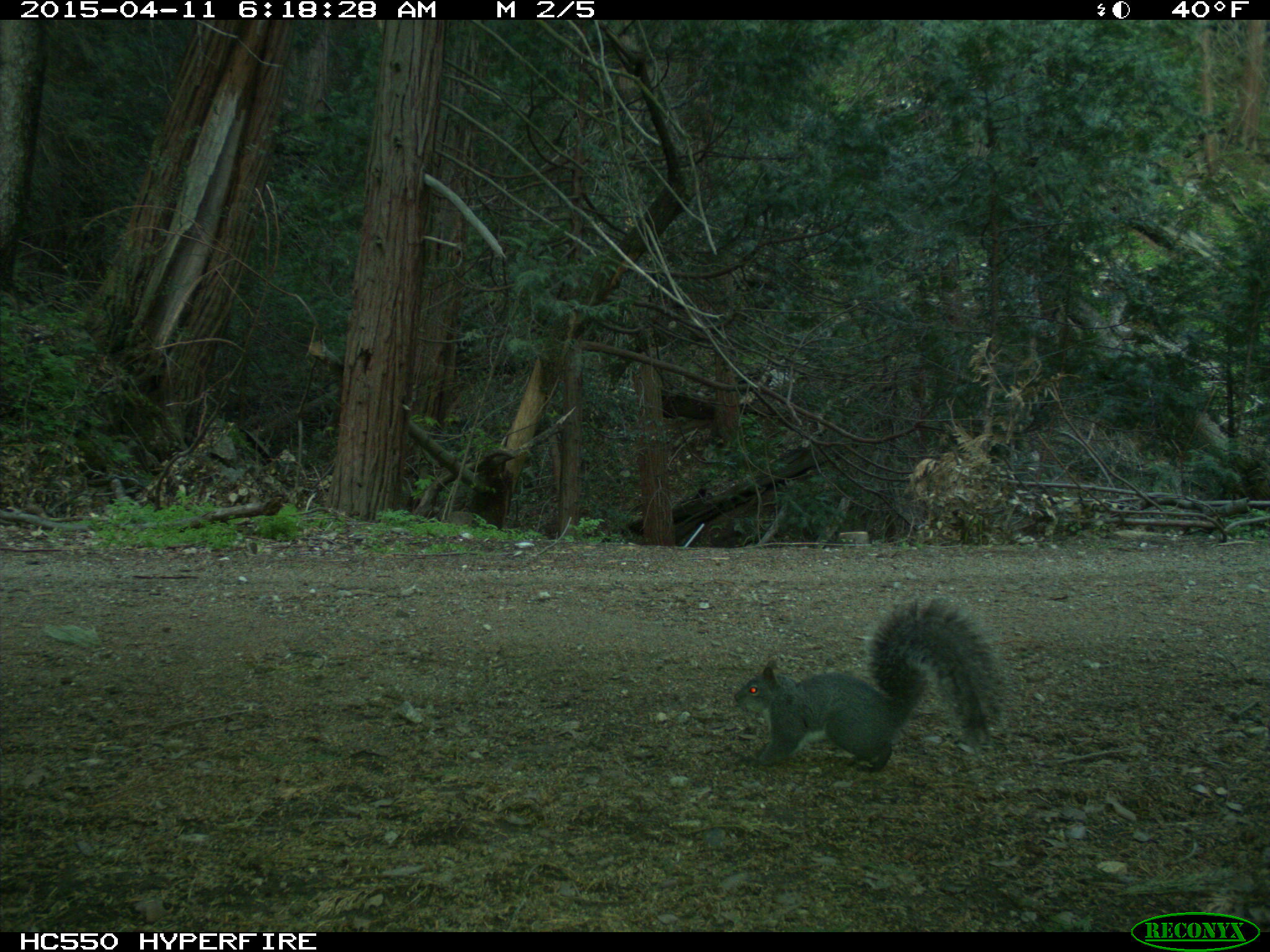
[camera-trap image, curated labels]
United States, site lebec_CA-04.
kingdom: Animalia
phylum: Chordata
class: Mammalia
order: Rodentia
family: Sciuridae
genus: Sciurus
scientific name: Sciurus carolinensis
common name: eastern gray squirrel